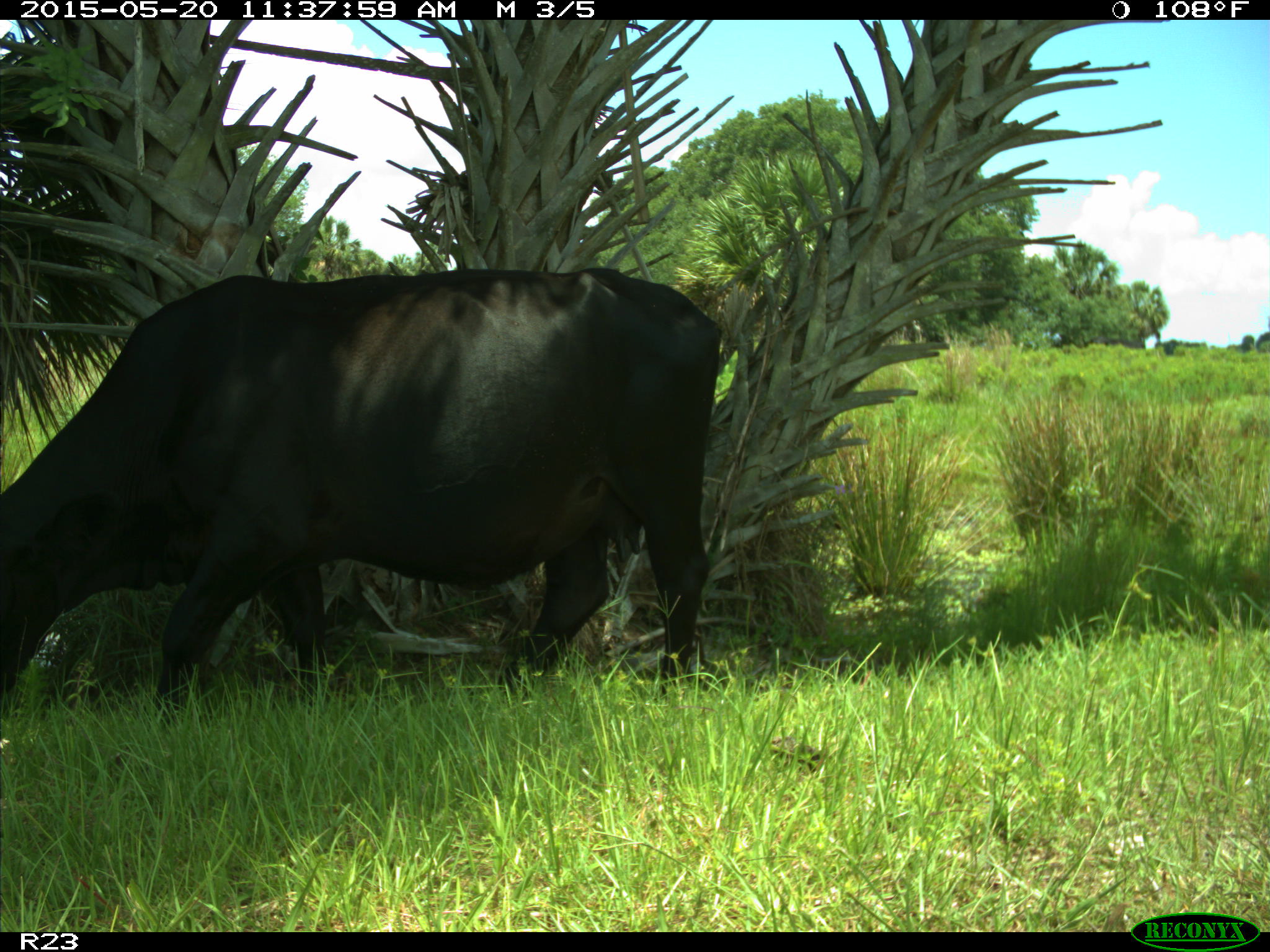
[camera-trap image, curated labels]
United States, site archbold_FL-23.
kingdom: Animalia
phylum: Chordata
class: Mammalia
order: Artiodactyla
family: Suidae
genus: Sus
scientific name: Sus scrofa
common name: wild boar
Sus scrofa (wild boar).